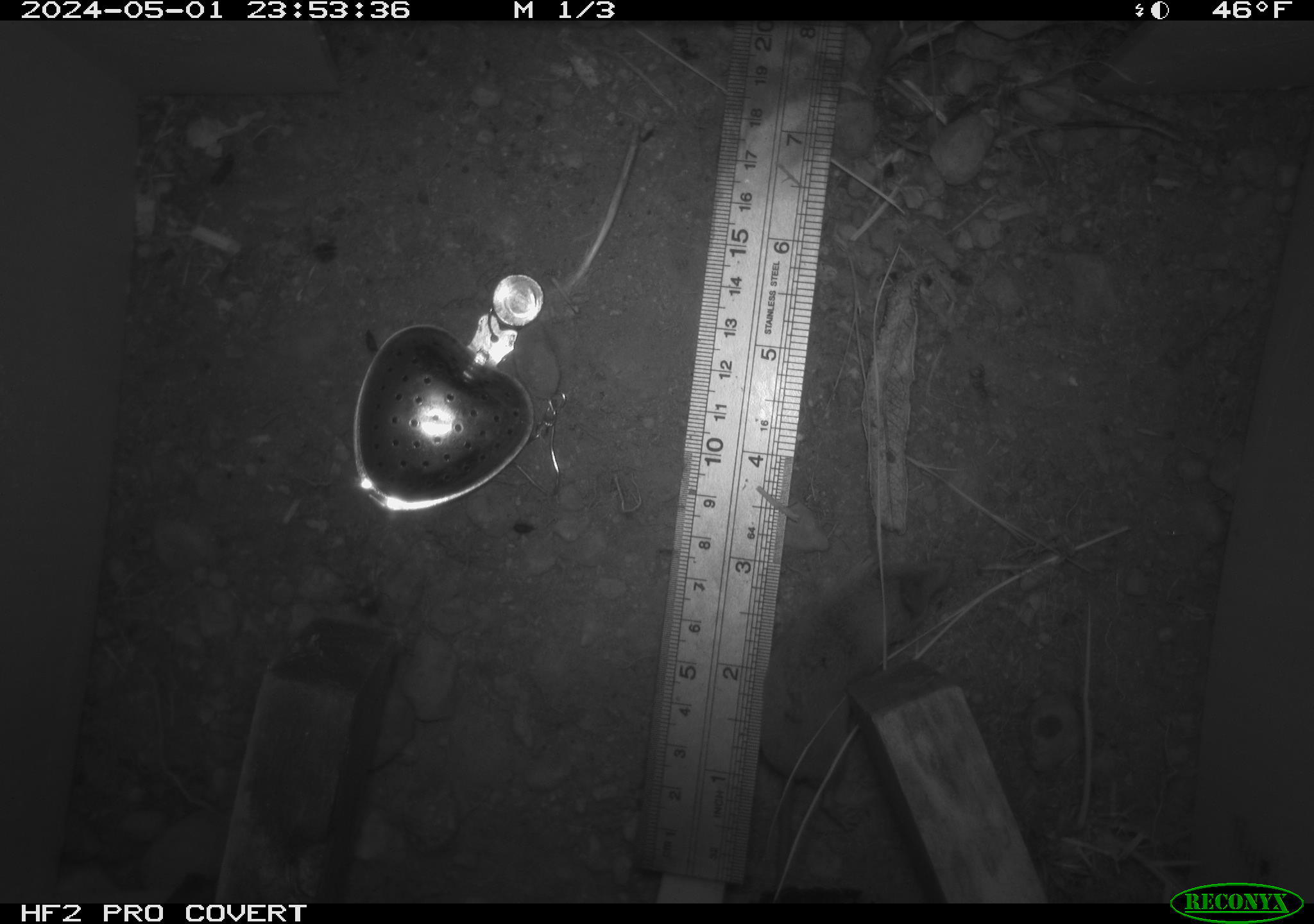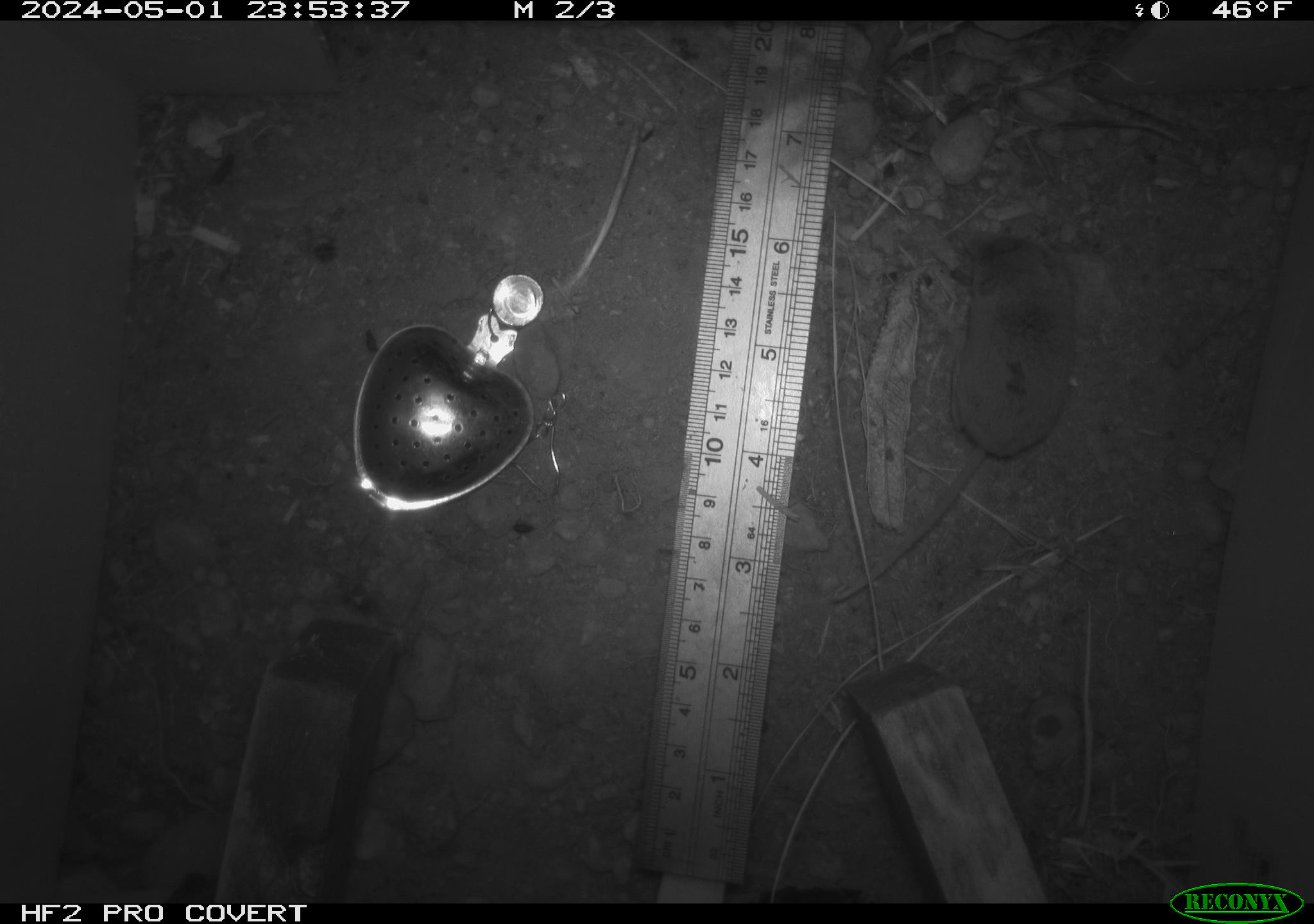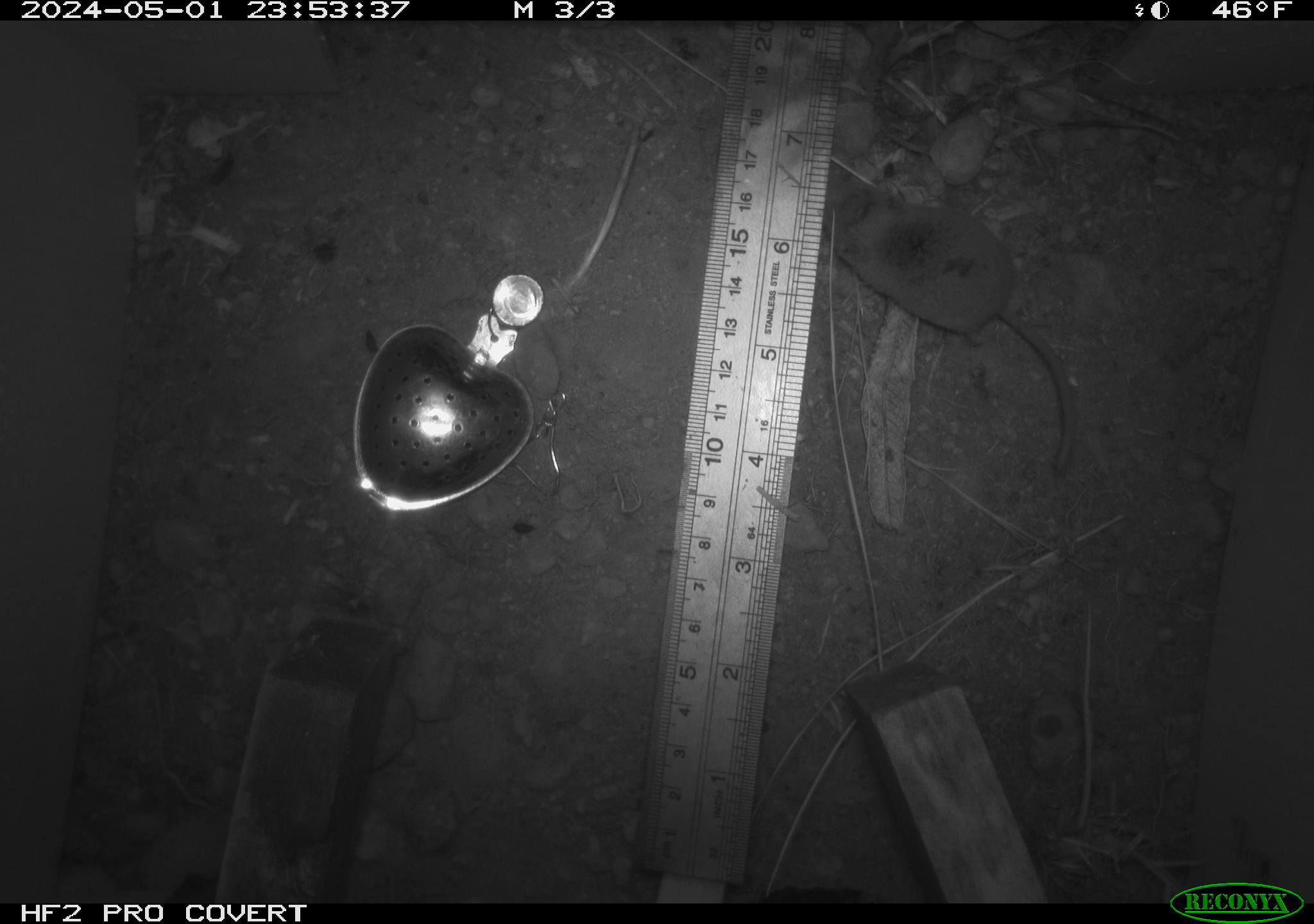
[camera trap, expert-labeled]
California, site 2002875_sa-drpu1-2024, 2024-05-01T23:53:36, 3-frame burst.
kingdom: Animalia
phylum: Chordata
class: Mammalia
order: Eulipotyphla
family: Soricidae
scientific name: Soricidae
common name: shrews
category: soricidae family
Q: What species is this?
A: Soricidae family (shrews) (Soricidae).